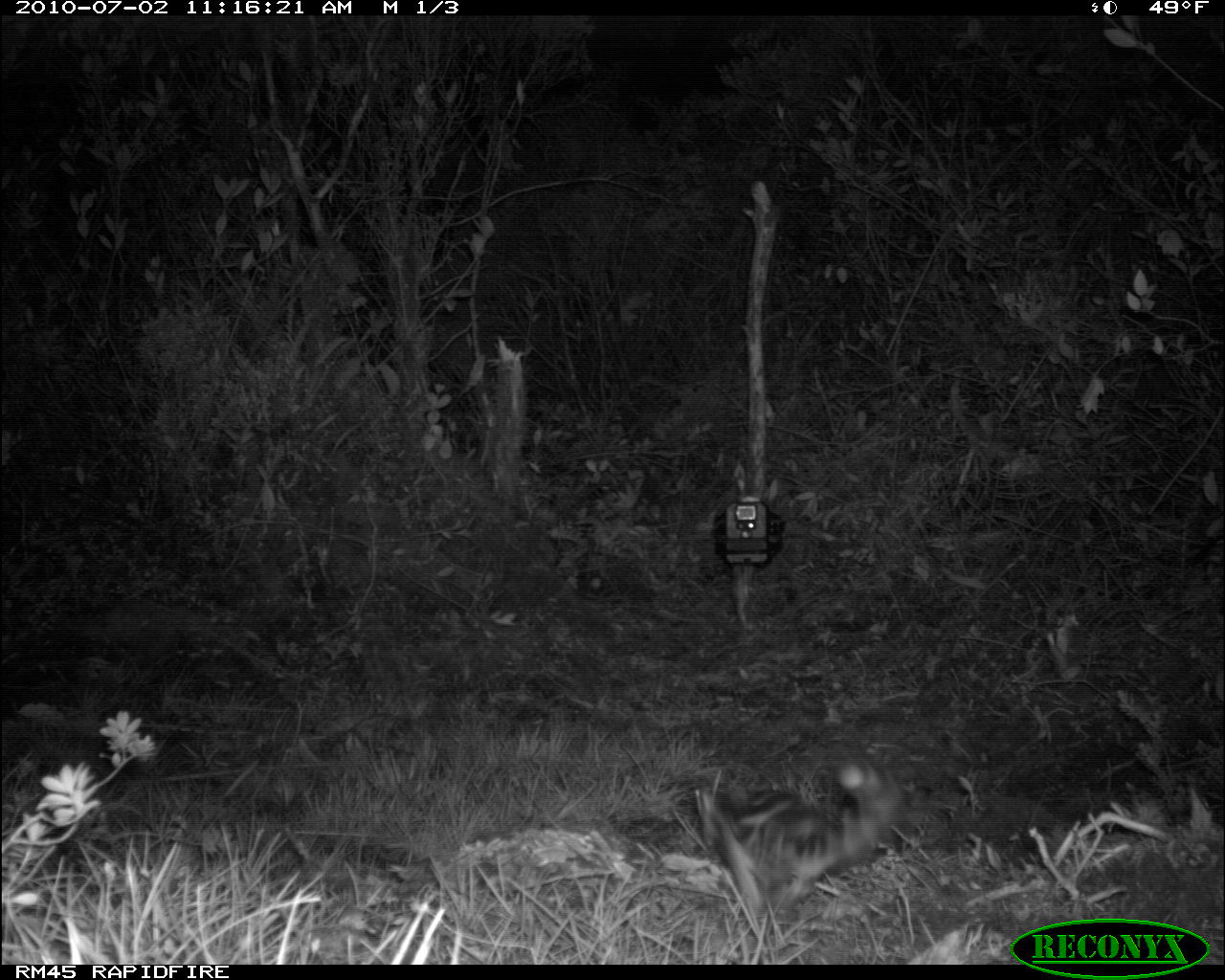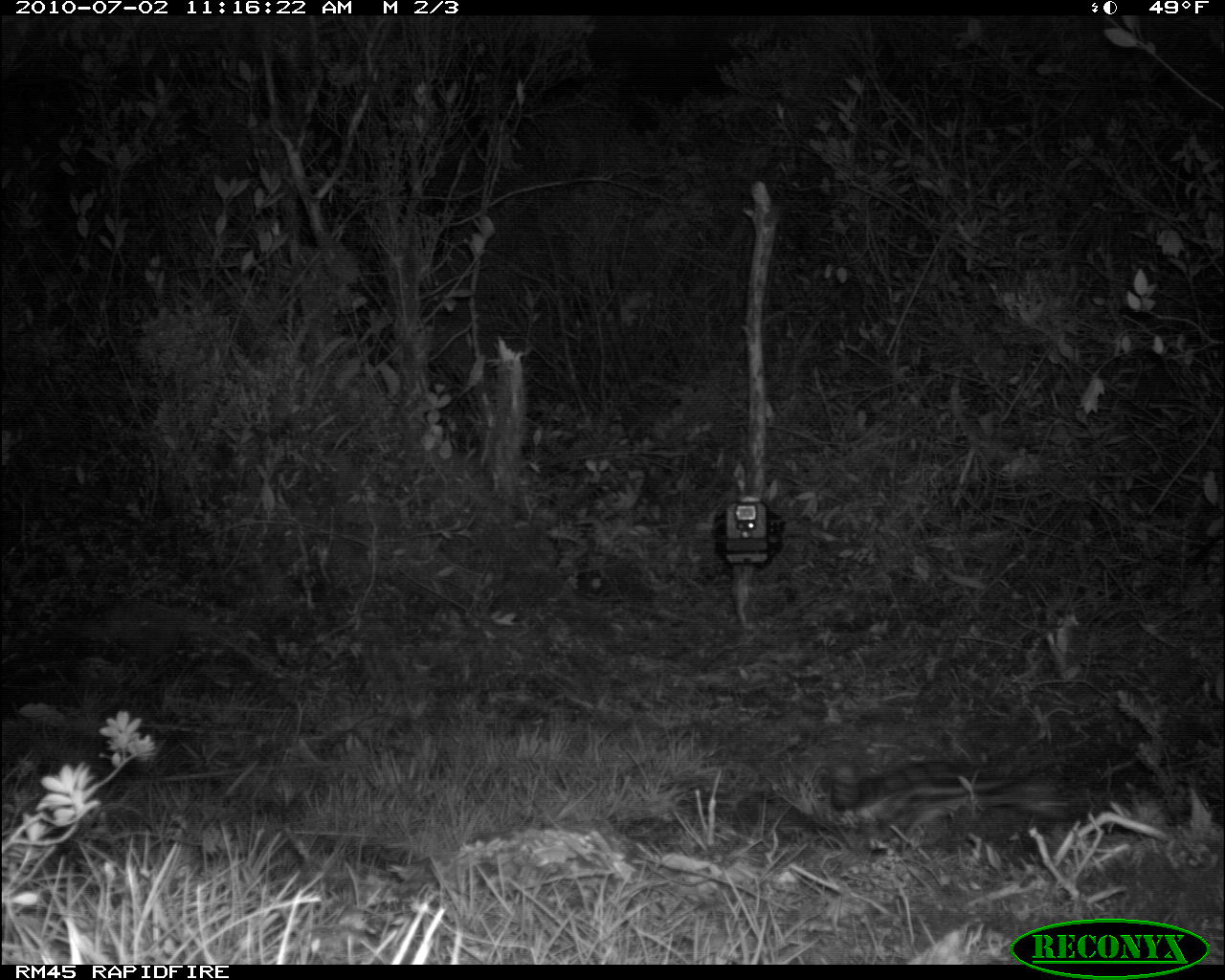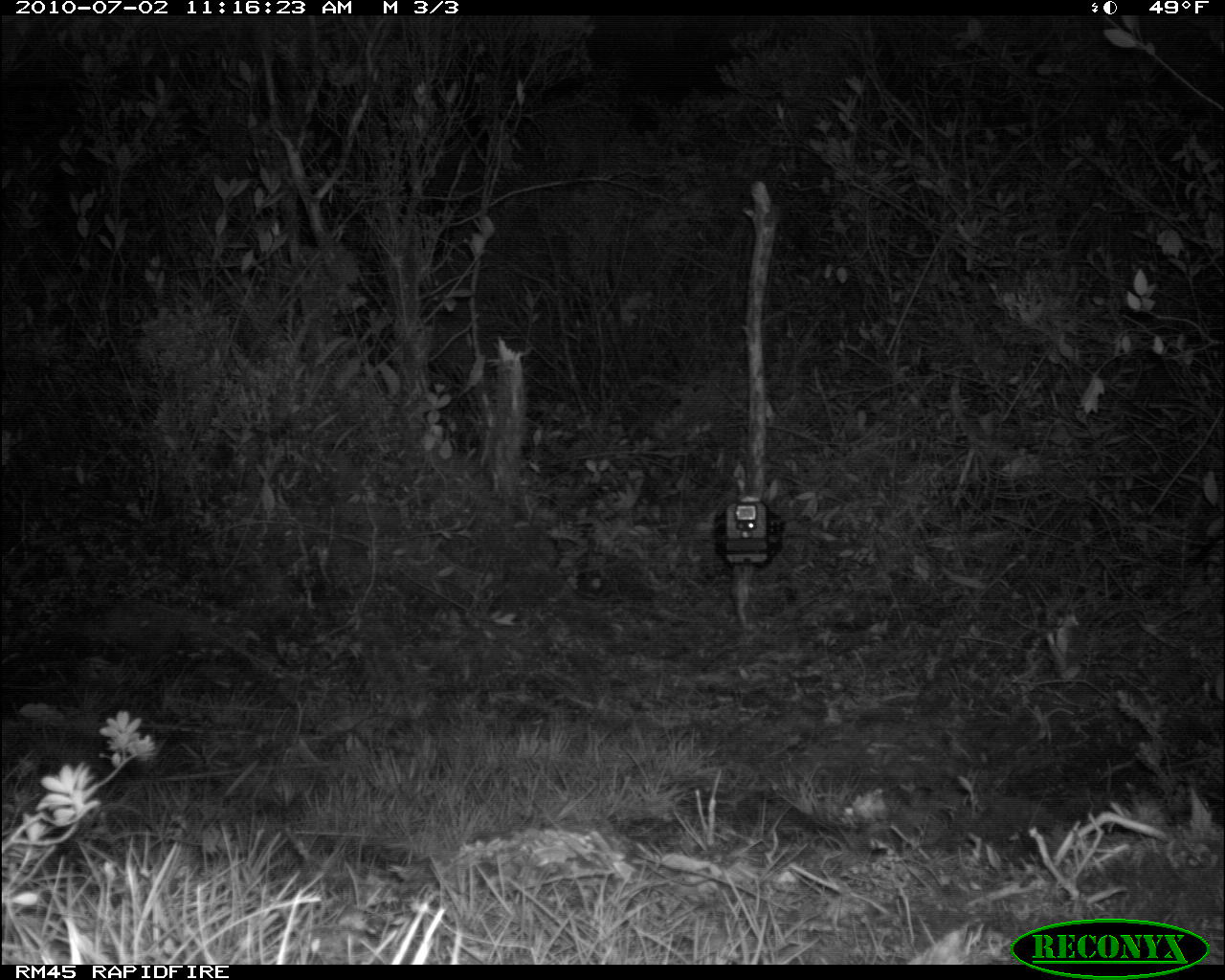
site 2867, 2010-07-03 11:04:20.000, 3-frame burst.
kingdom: Animalia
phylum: Chordata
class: Mammalia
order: Carnivora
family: Prionodontidae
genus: Prionodon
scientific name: Prionodon linsang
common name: banded linsang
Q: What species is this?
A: Prionodon linsang (banded linsang).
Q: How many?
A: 1.